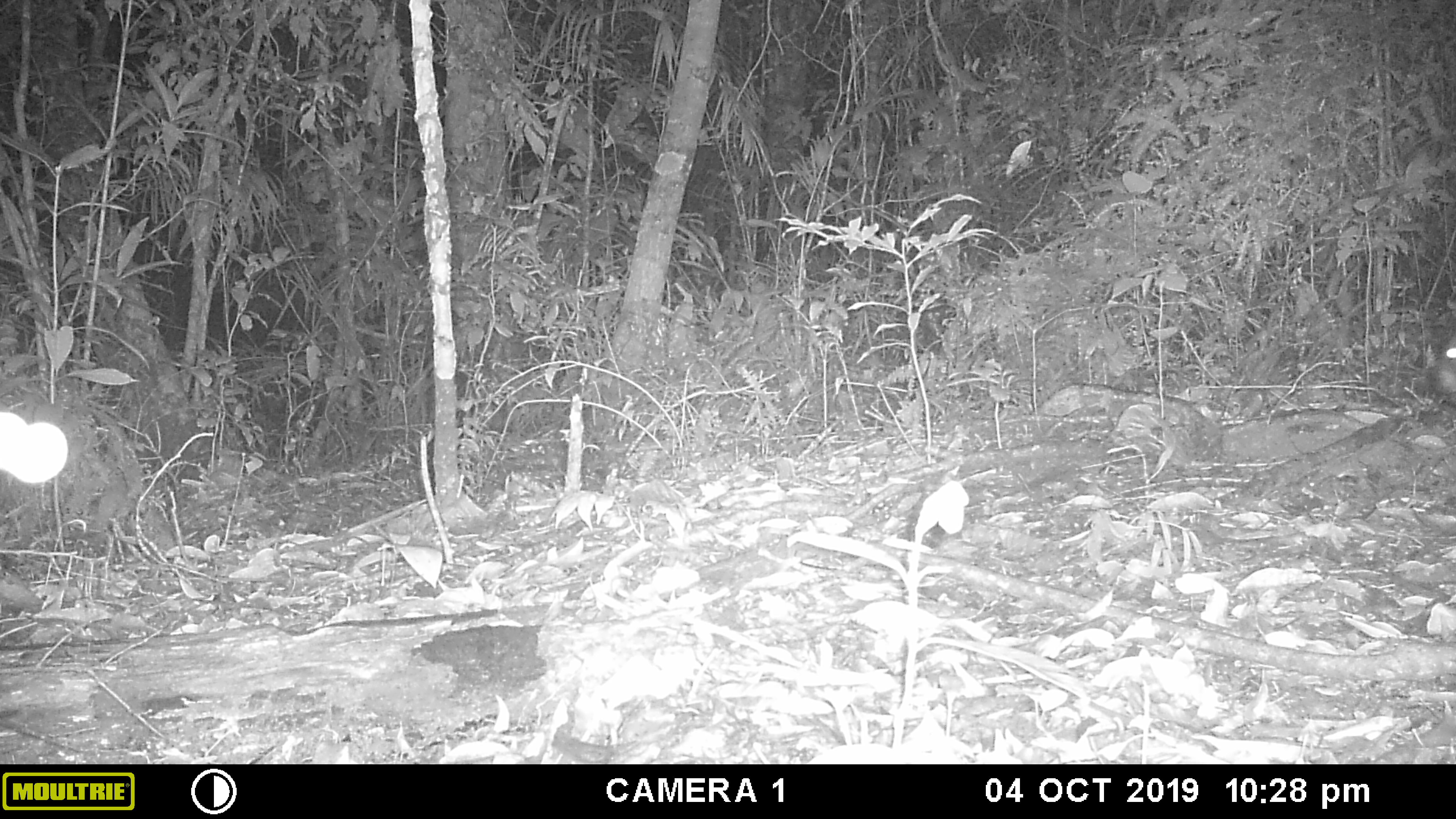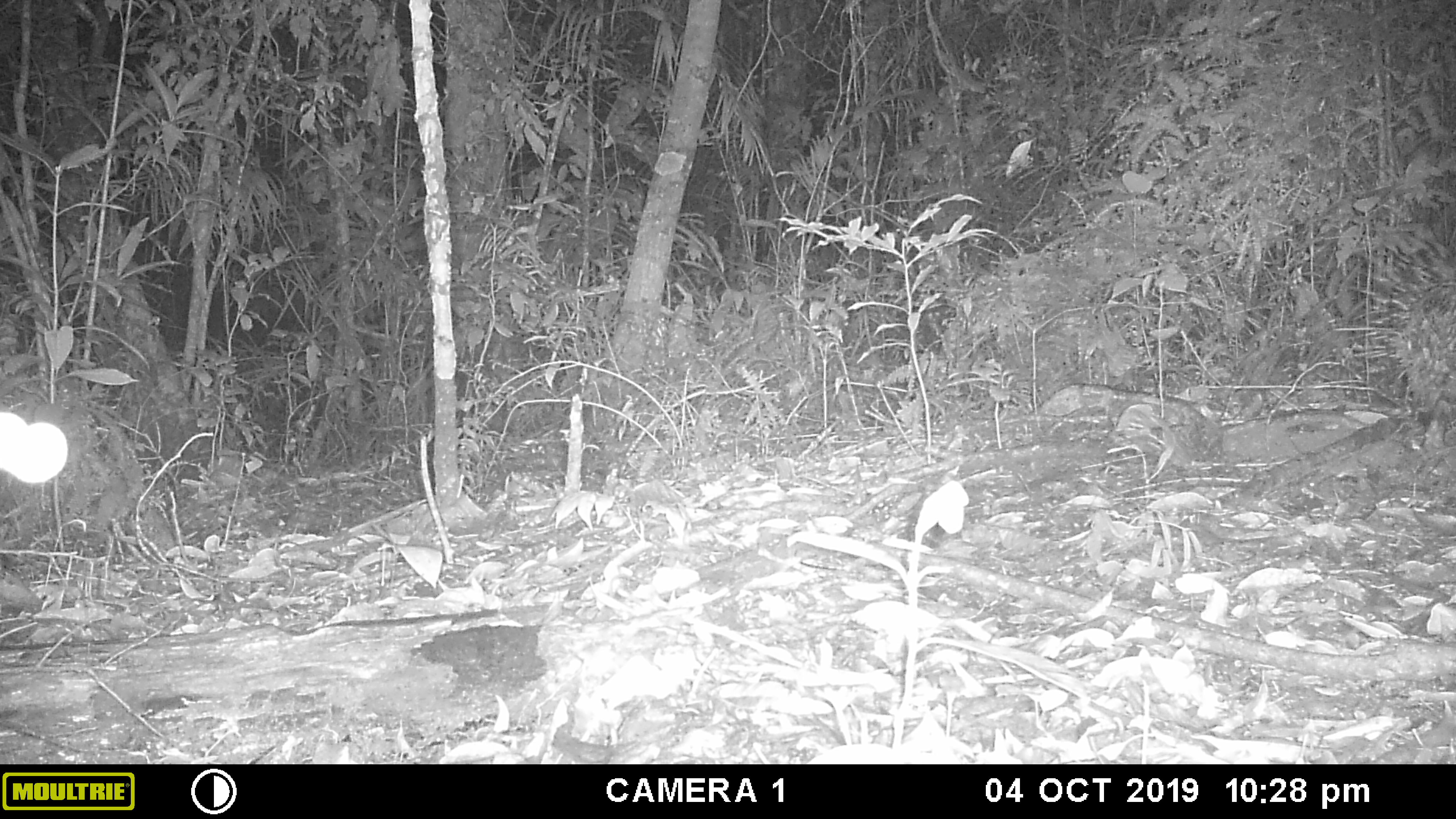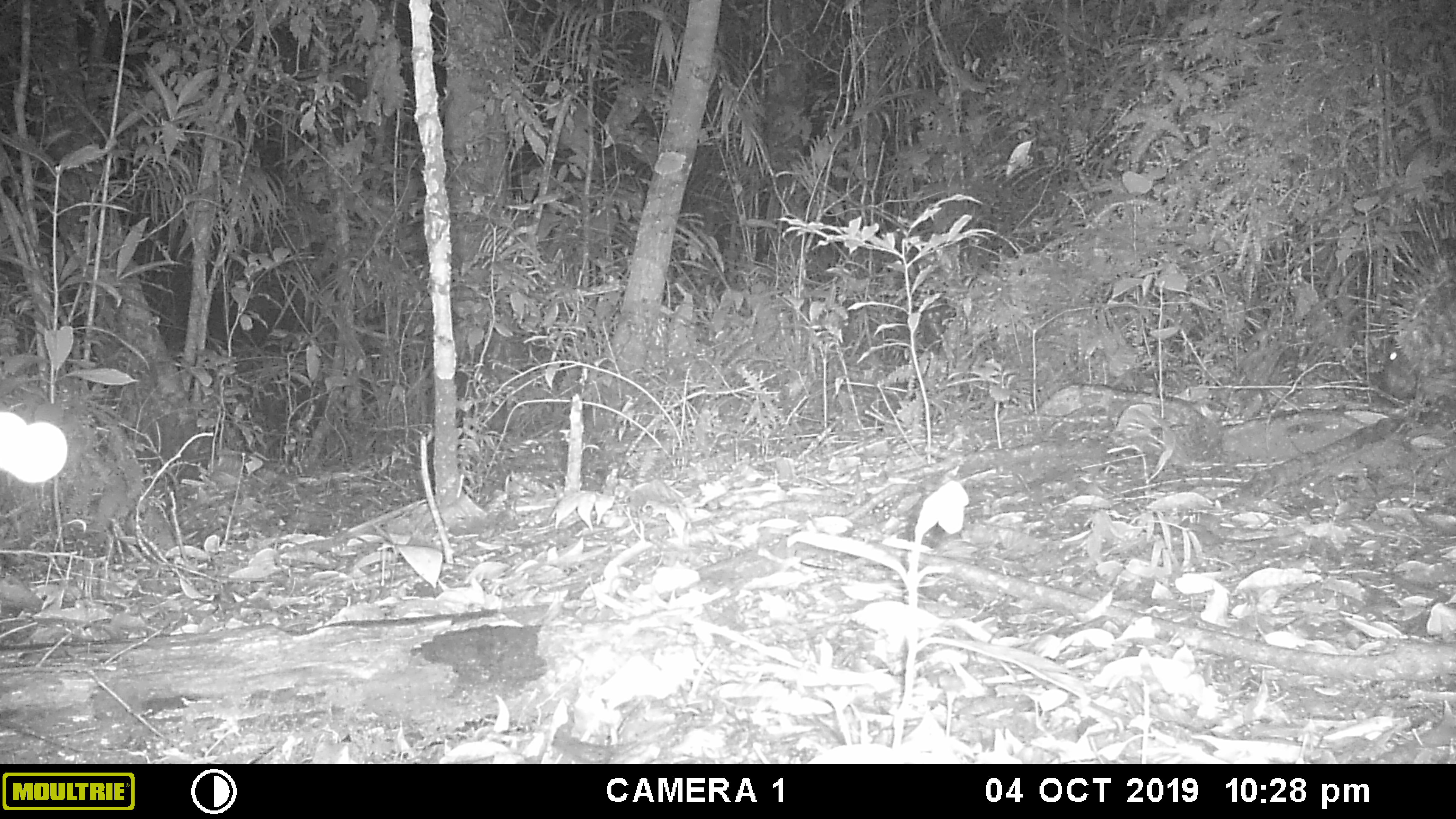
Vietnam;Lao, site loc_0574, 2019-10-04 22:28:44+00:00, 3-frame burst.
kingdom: Animalia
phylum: Chordata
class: Mammalia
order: Rodentia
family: Hystricidae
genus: Hystrix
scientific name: Hystrix brachyura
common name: malayan porcupine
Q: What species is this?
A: Malayan porcupine (Hystrix brachyura).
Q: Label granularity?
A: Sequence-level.